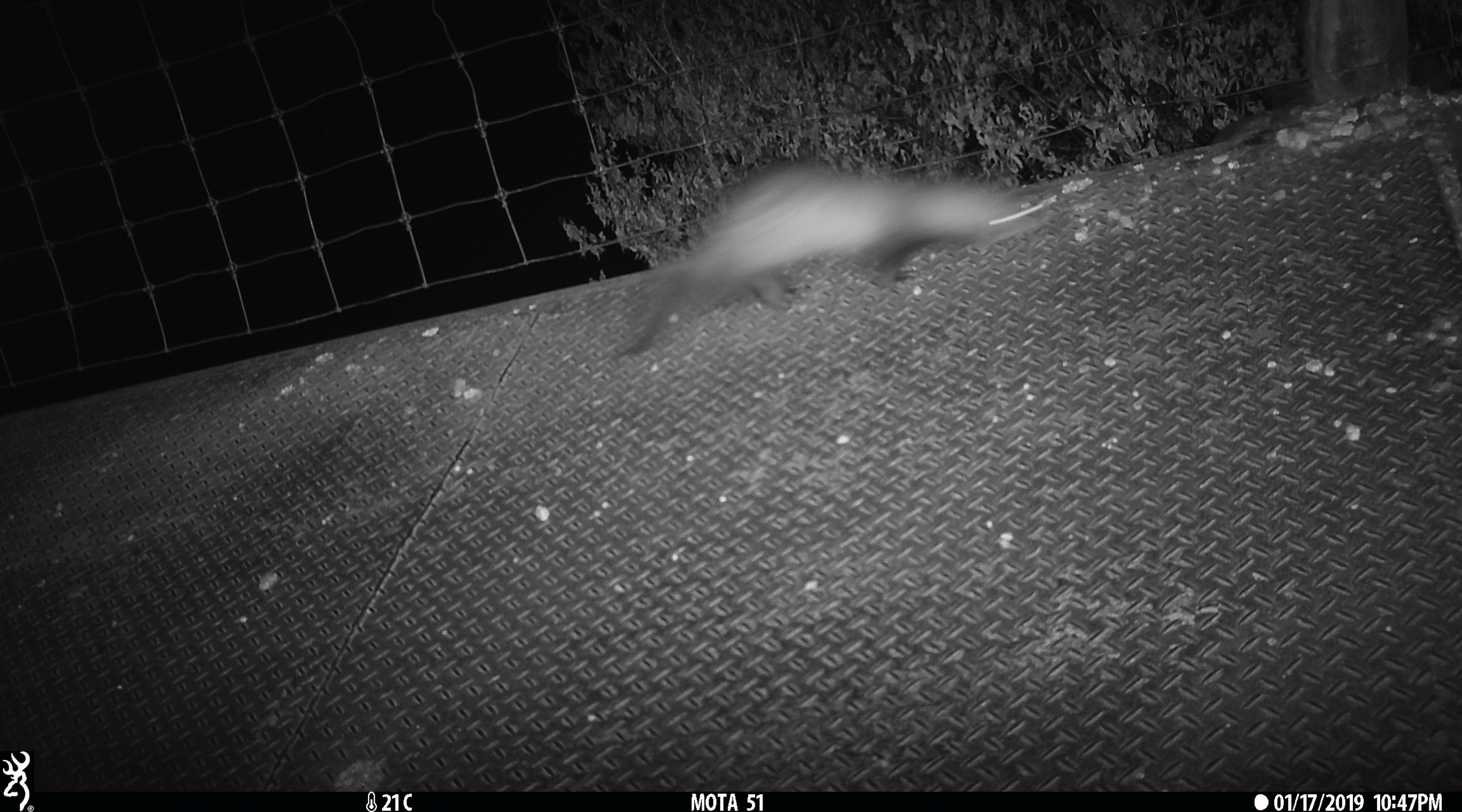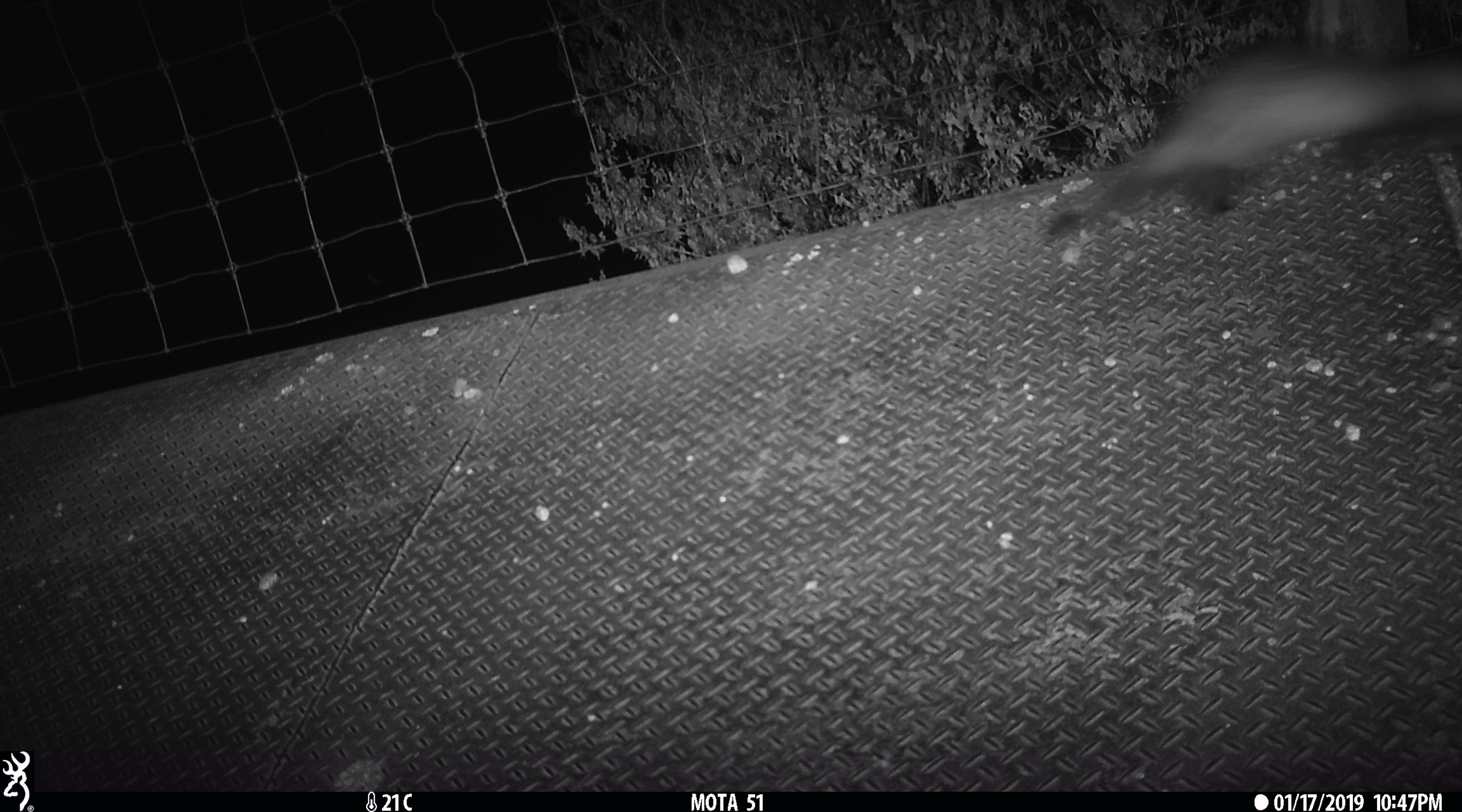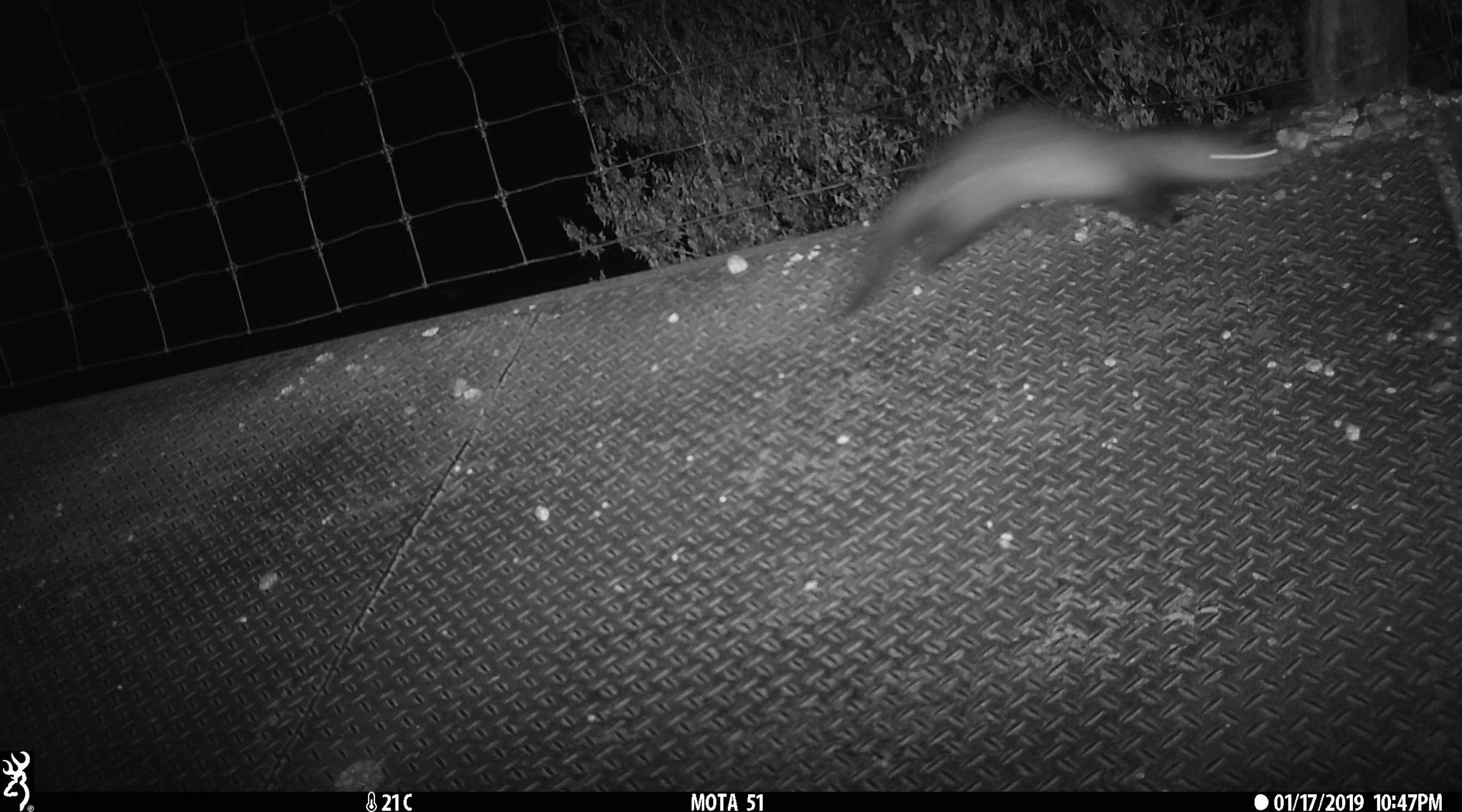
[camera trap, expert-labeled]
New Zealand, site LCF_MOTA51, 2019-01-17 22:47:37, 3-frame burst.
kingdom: Animalia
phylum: Chordata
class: Mammalia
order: Carnivora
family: Mustelidae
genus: Mustela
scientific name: Mustela furo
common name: ferret